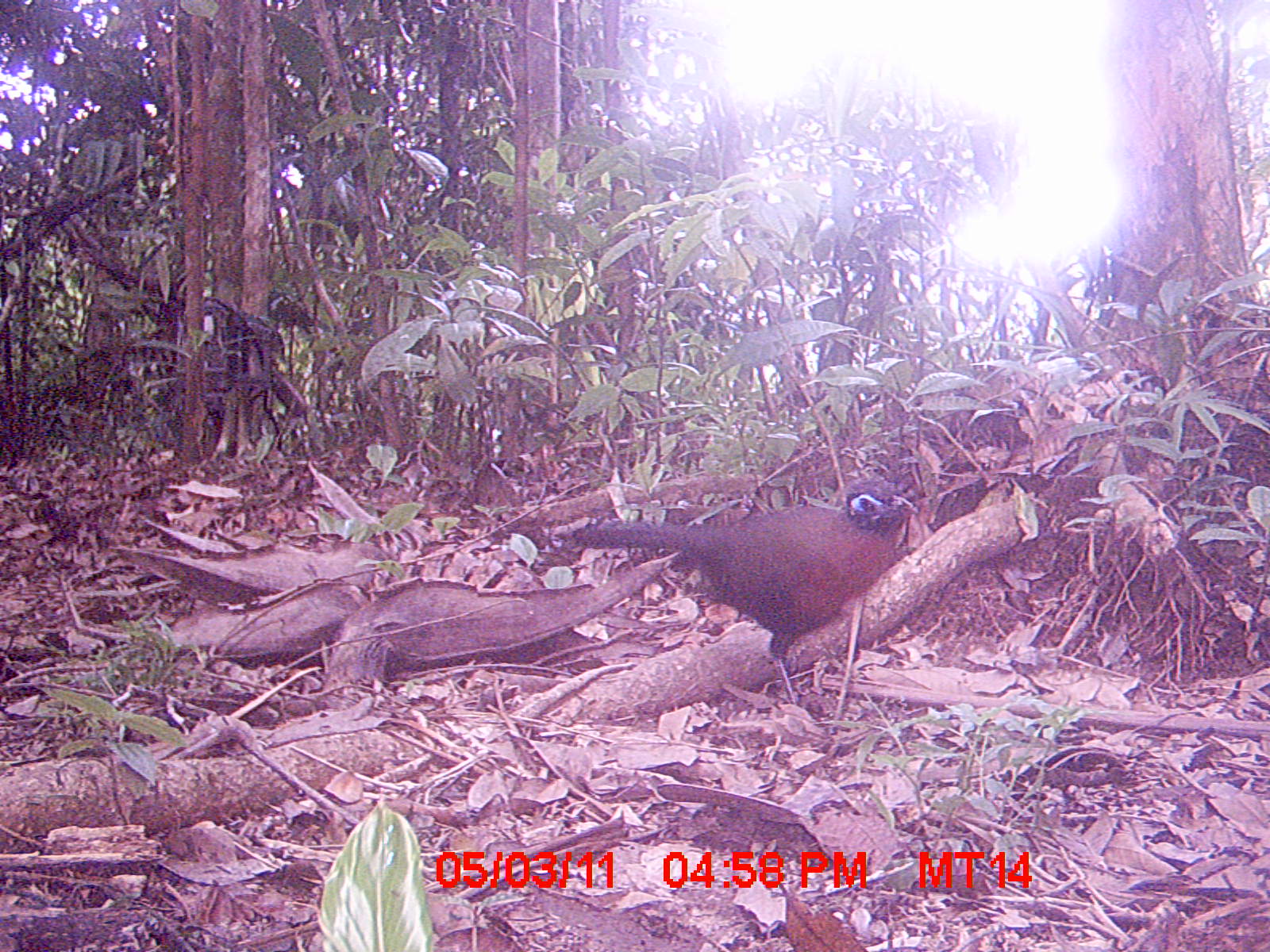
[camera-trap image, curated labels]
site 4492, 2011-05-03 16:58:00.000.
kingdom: Animalia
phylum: Chordata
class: Aves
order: Cuculiformes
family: Cuculidae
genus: Coua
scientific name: Coua serriana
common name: red-breasted coua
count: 1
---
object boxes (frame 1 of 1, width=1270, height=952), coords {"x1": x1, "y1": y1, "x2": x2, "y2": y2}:
coua serriana: {"x1": 574, "y1": 473, "x2": 920, "y2": 705}